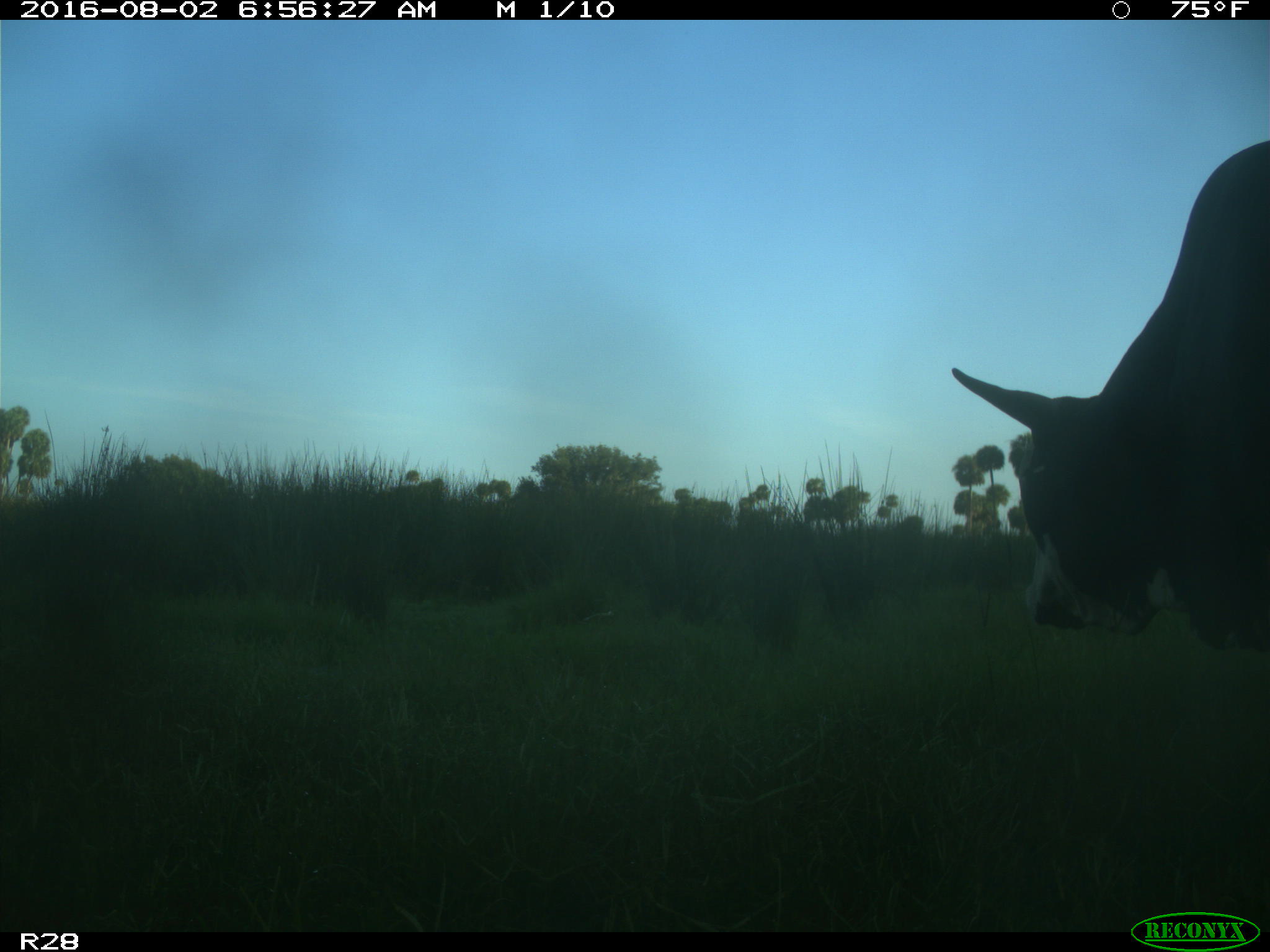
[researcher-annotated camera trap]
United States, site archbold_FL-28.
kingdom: Animalia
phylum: Chordata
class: Mammalia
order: Artiodactyla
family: Bovidae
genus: Bos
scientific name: Bos taurus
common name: domestic cow